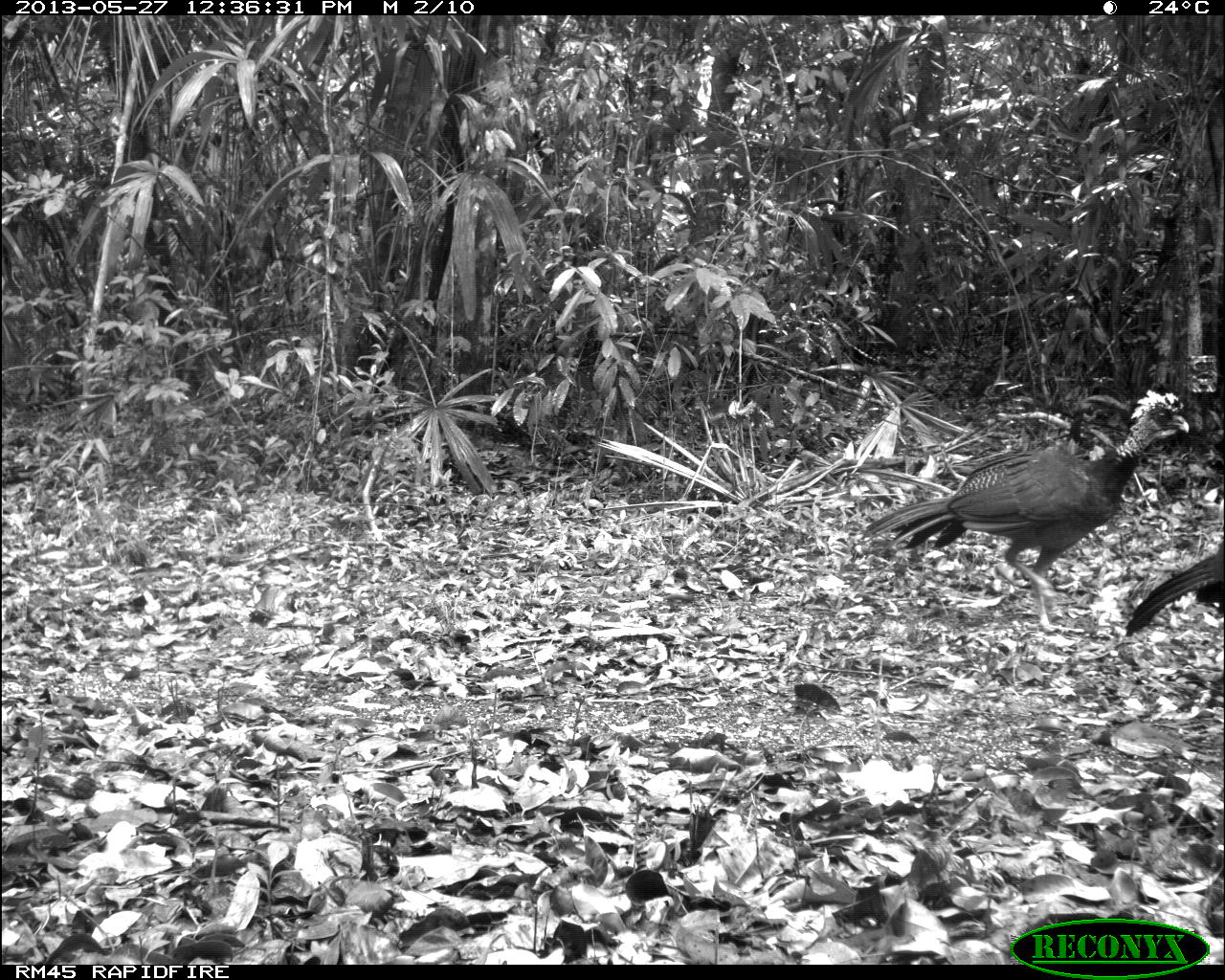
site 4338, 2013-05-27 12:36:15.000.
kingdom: Animalia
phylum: Chordata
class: Aves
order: Galliformes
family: Cracidae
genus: Crax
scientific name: Crax rubra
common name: great curassow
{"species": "Crax rubra (great curassow)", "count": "2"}